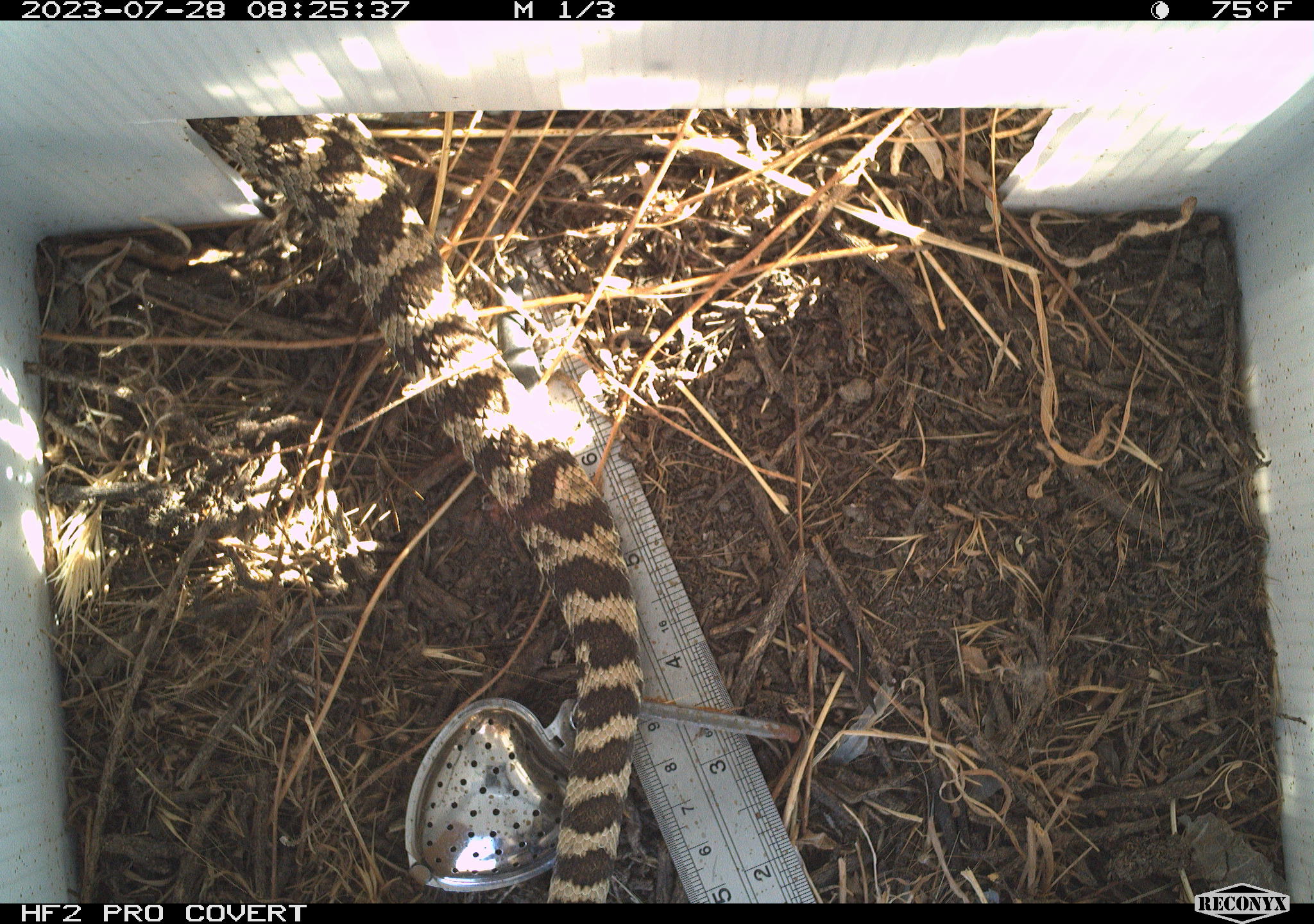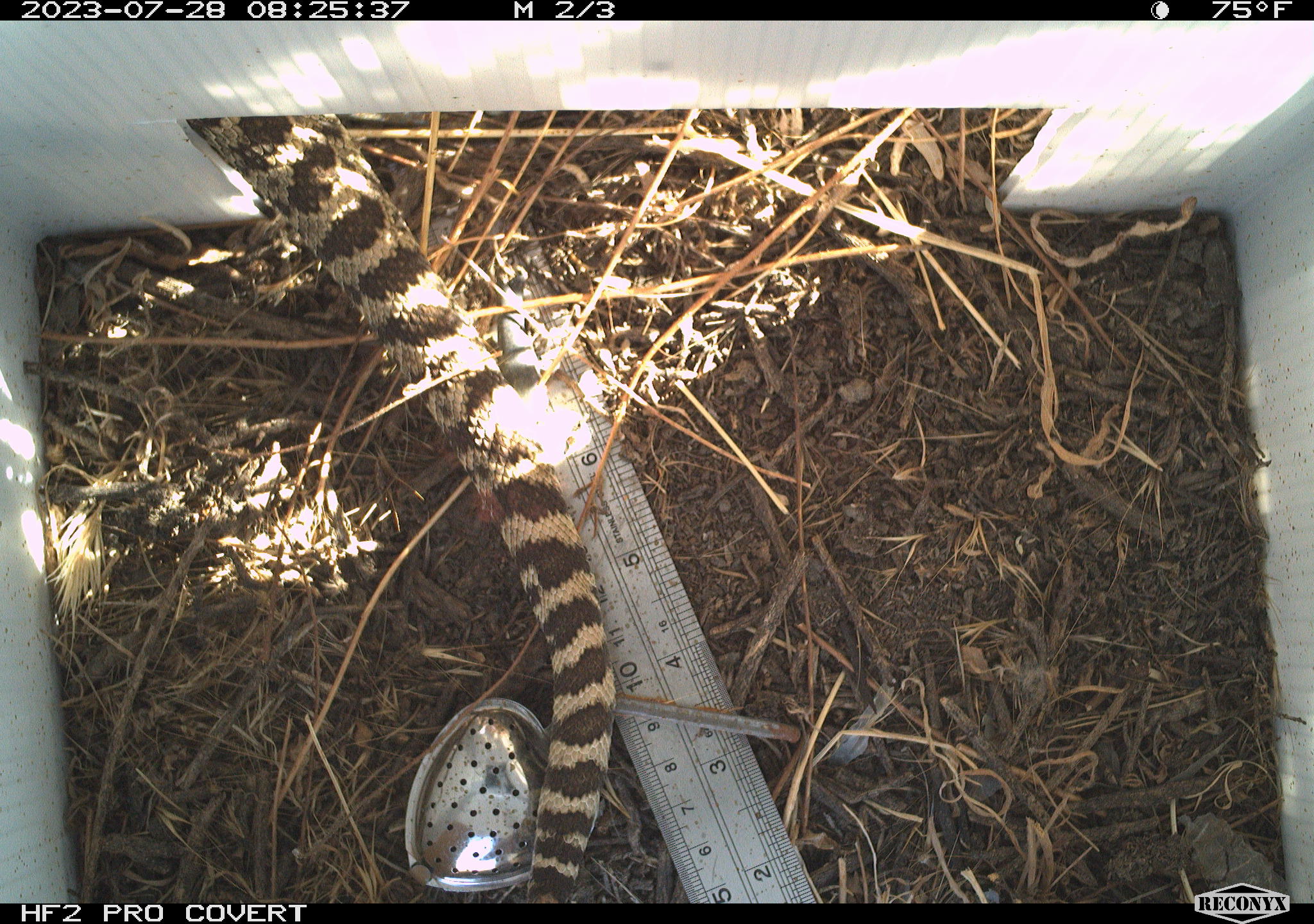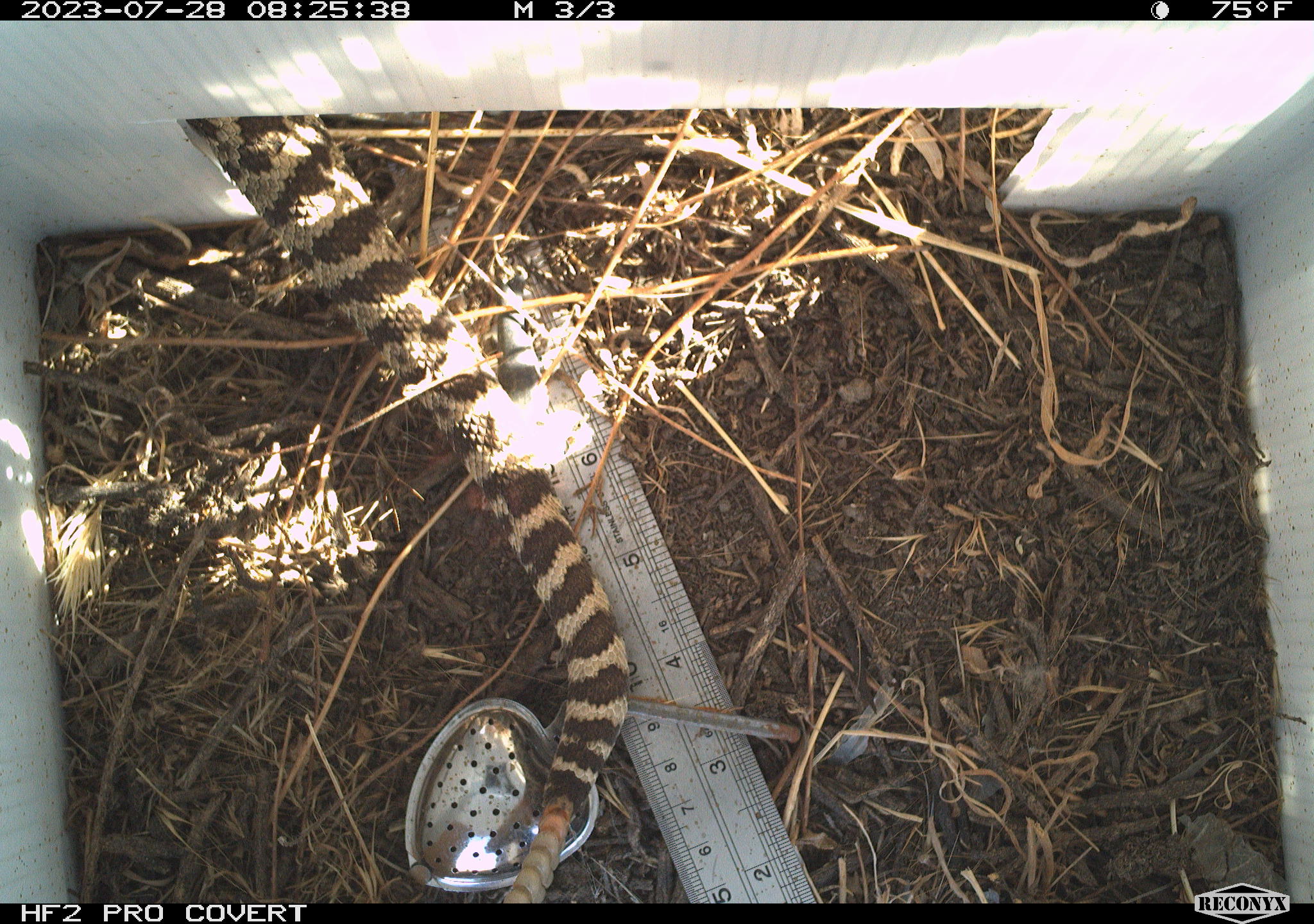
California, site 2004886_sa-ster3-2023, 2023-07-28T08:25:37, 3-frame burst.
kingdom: Animalia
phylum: Chordata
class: Reptilia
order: Squamata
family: Viperidae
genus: Crotalus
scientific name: Crotalus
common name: rattlers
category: crotalus species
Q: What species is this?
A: Crotalus species (rattlers) (Crotalus).